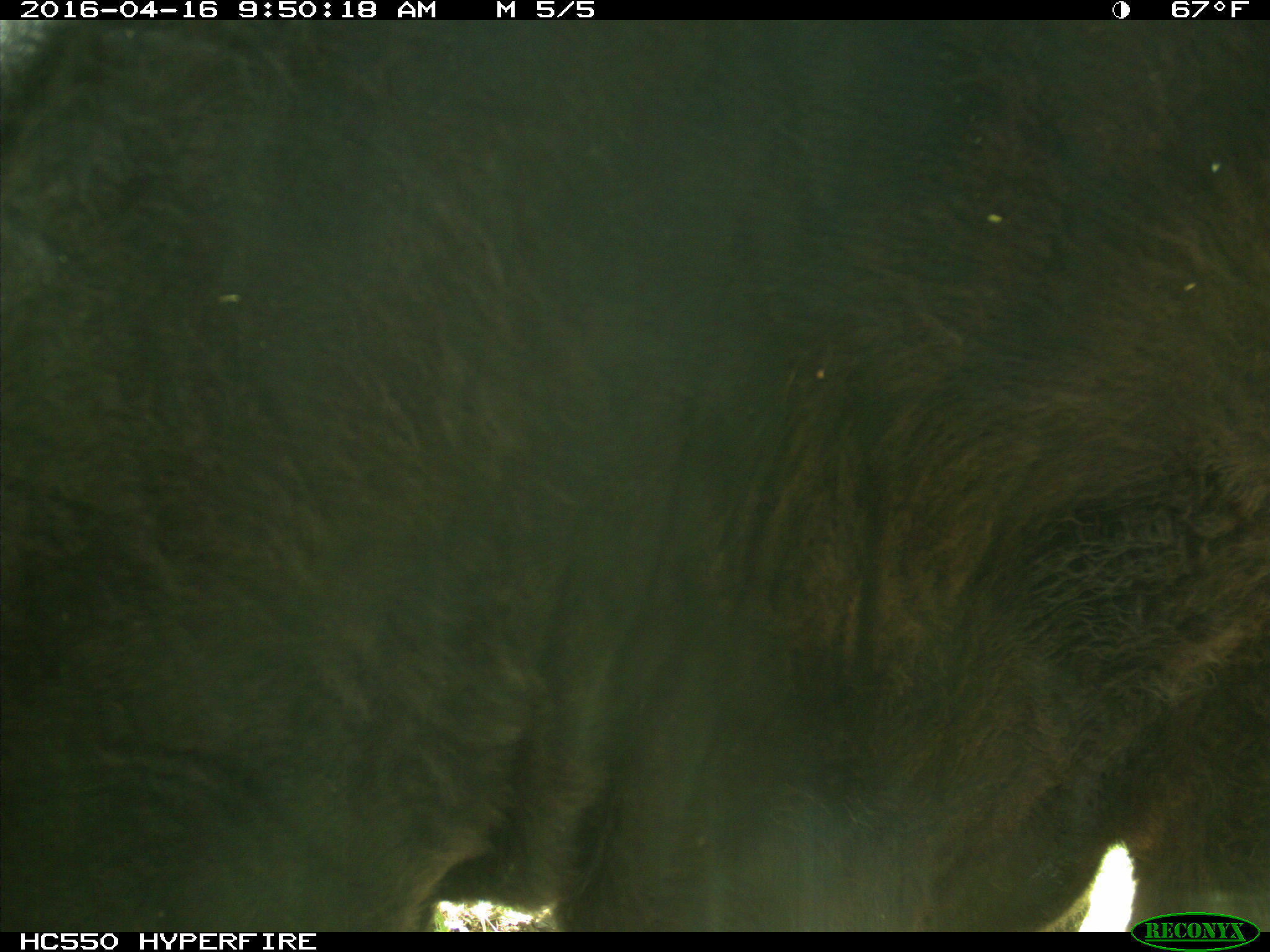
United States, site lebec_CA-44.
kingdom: Animalia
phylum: Chordata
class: Mammalia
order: Artiodactyla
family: Bovidae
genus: Bos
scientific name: Bos taurus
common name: domestic cow